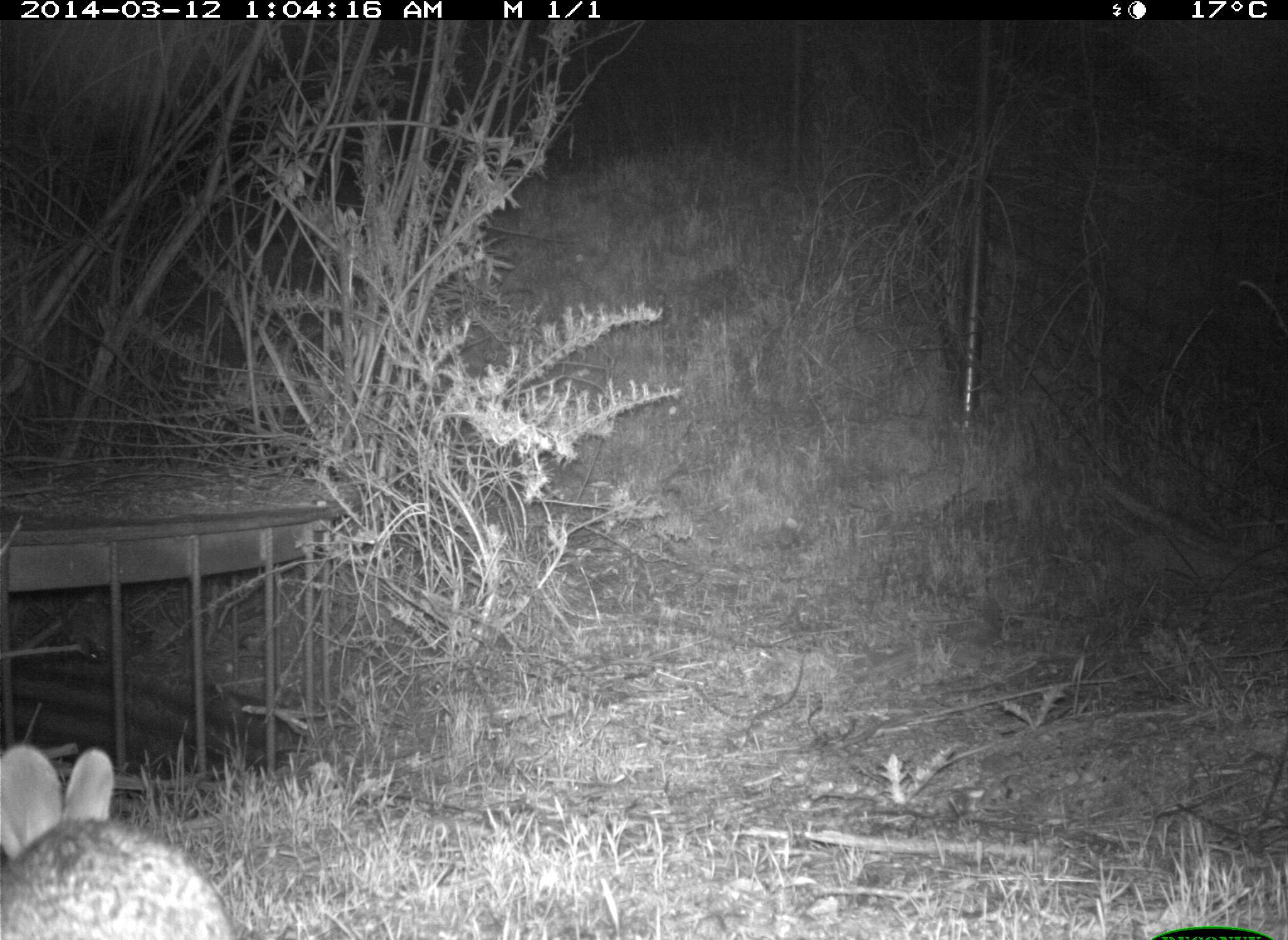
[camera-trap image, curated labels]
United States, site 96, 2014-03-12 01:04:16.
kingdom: Animalia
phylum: Chordata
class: Mammalia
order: Lagomorpha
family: Leporidae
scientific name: Leporidae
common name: rabbits and hares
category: rabbit